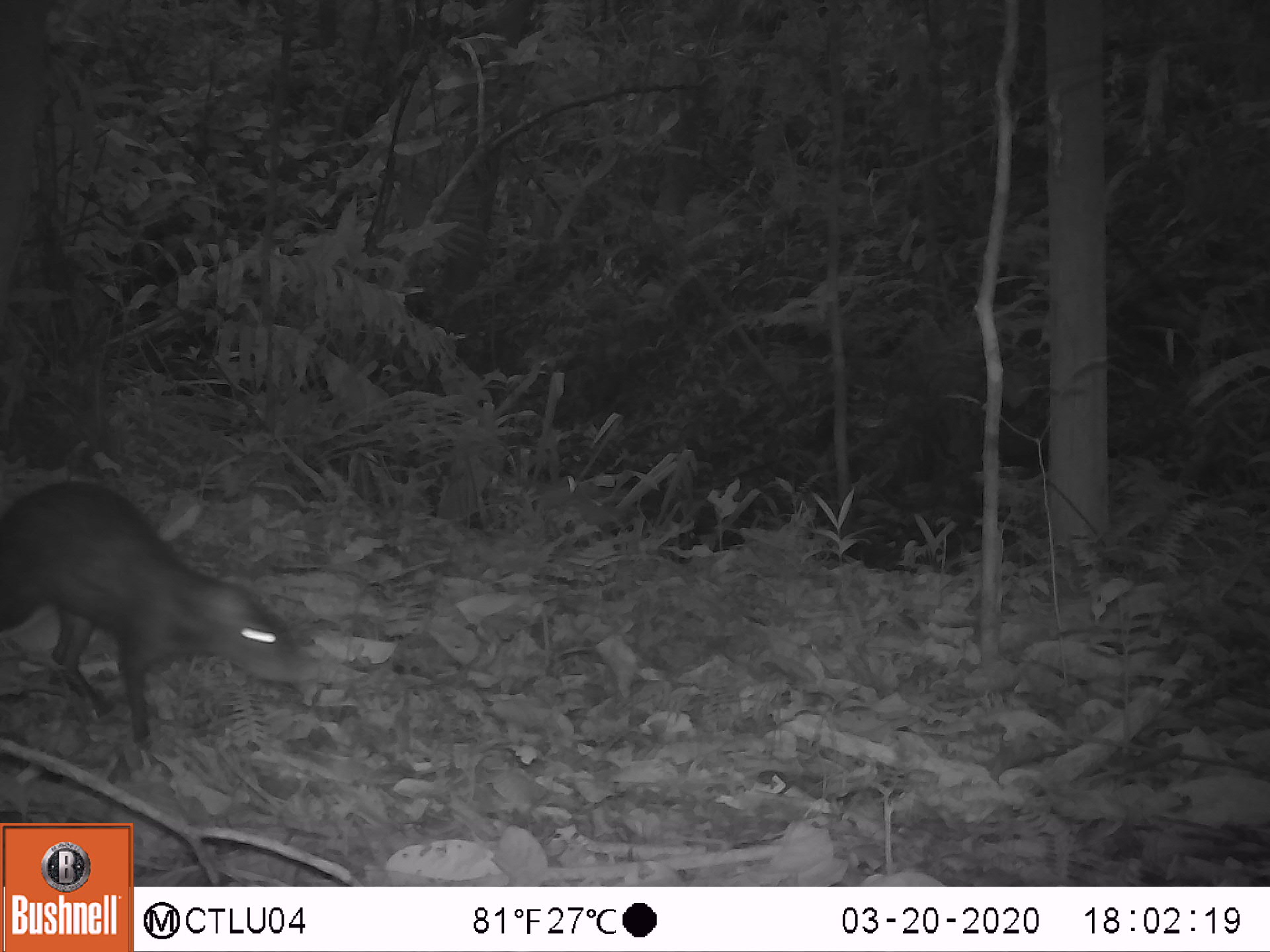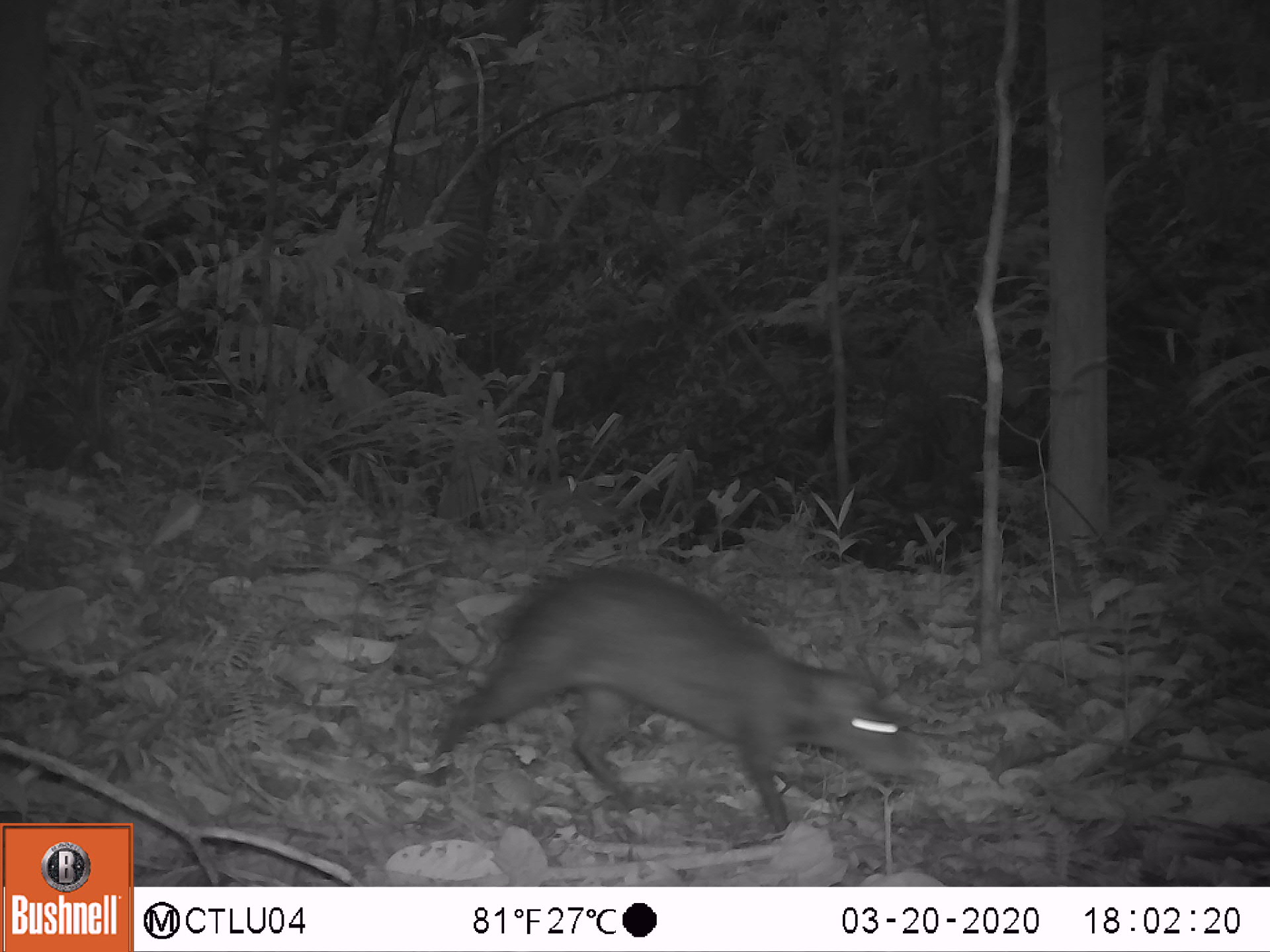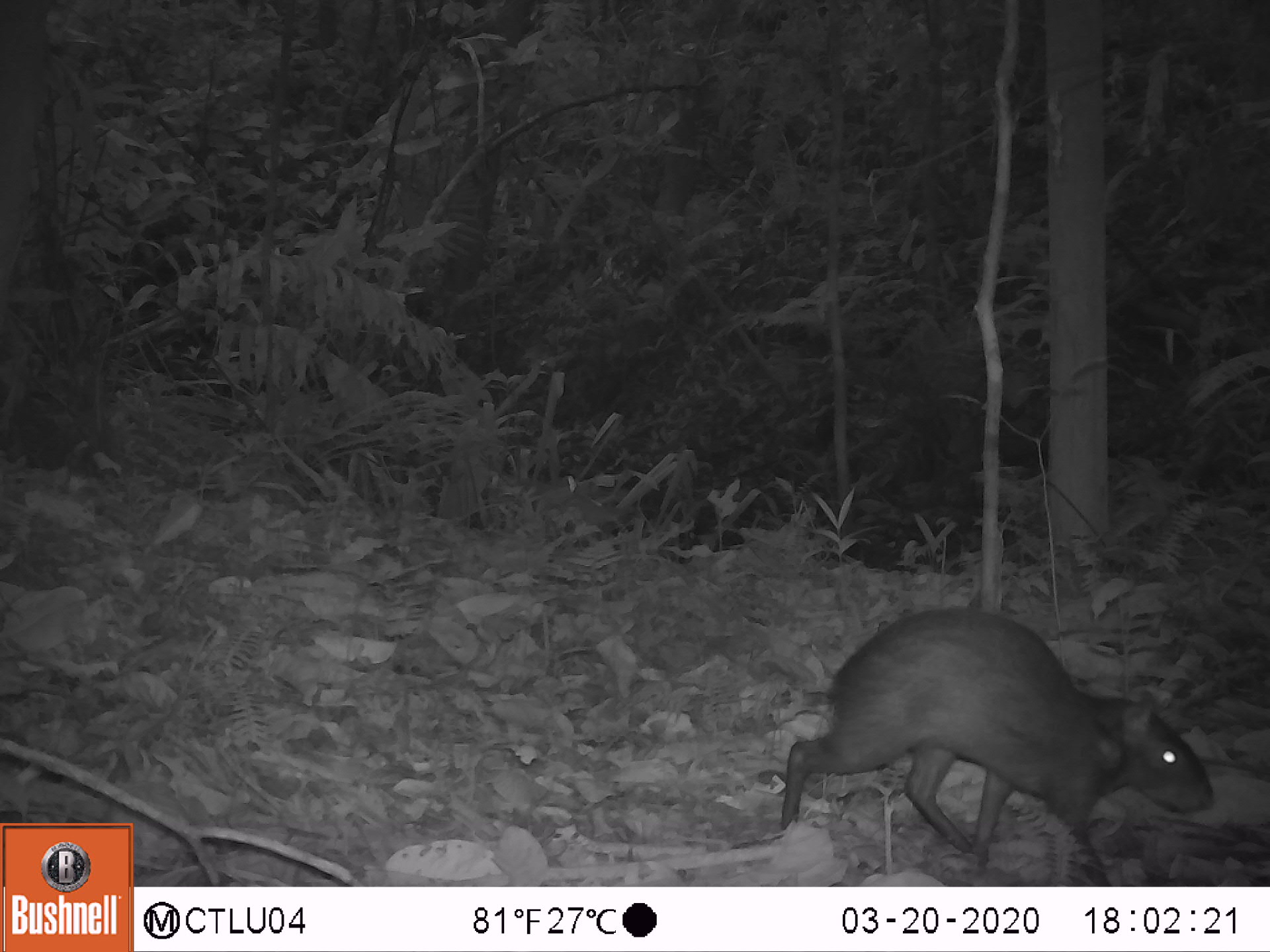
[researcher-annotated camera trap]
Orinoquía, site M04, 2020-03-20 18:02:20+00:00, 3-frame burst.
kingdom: Animalia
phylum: Chordata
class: Mammalia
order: Rodentia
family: Dasyproctidae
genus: Dasyprocta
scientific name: Dasyprocta fuliginosa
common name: black agouti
Black agouti (Dasyprocta fuliginosa).